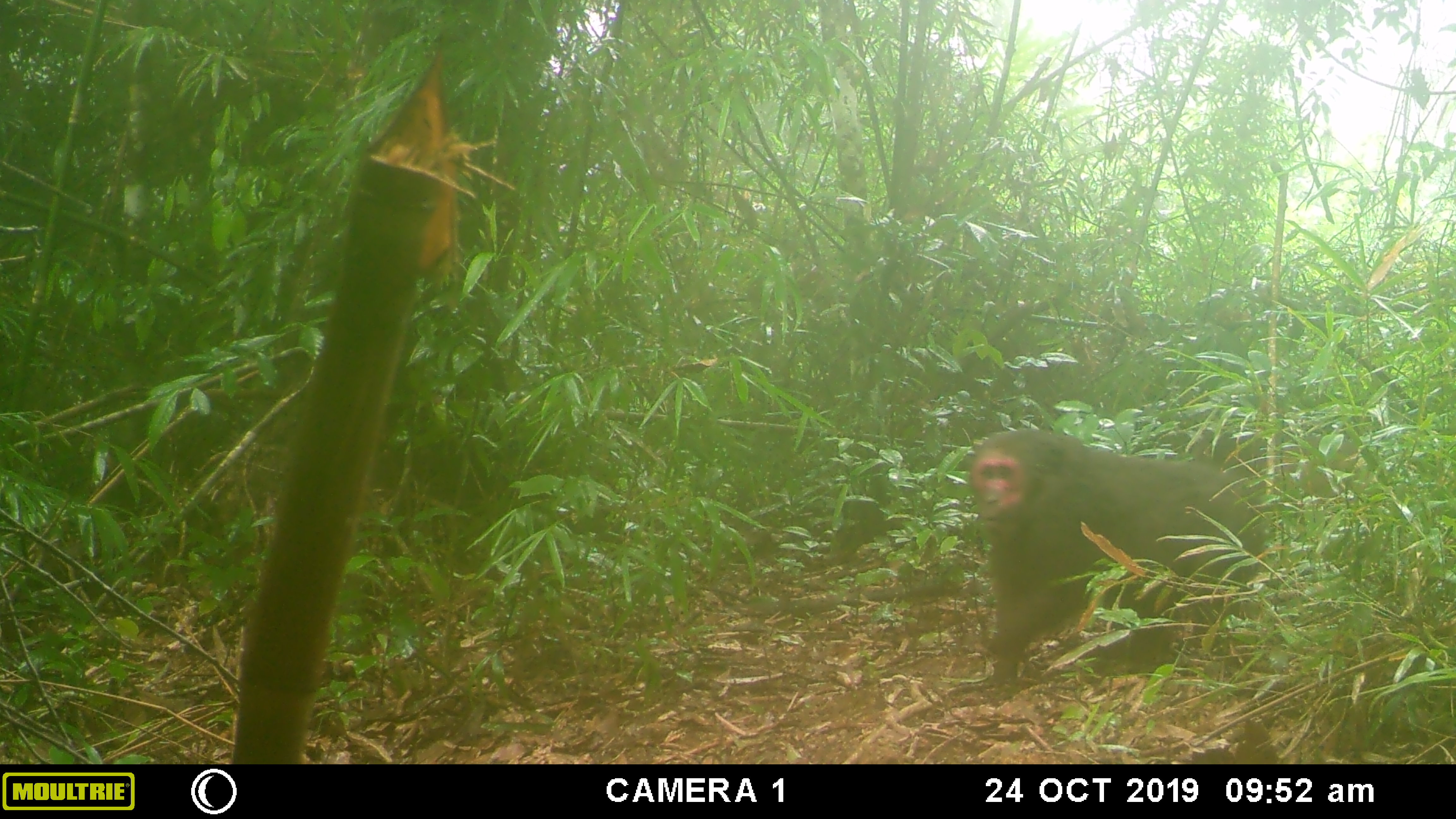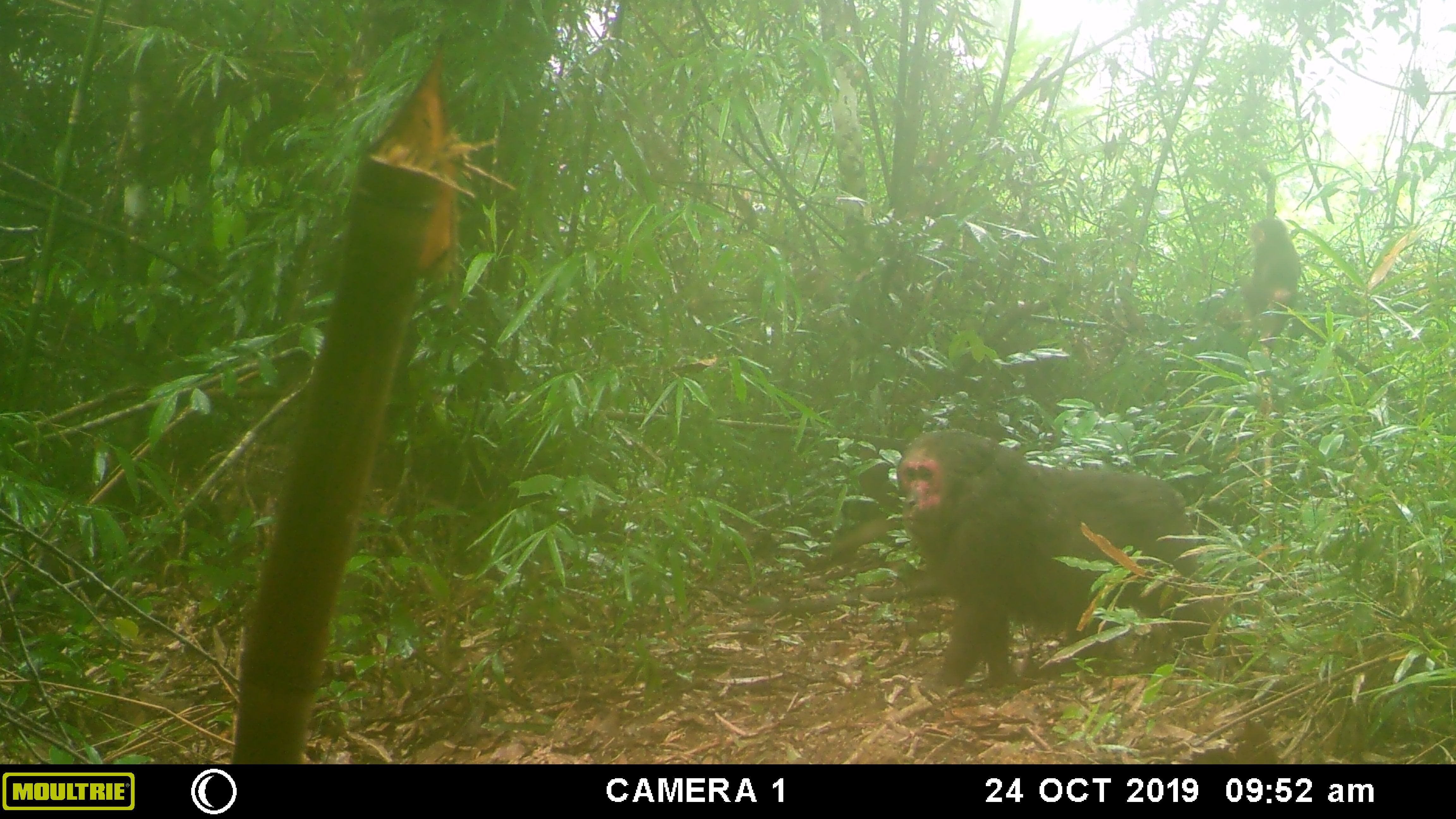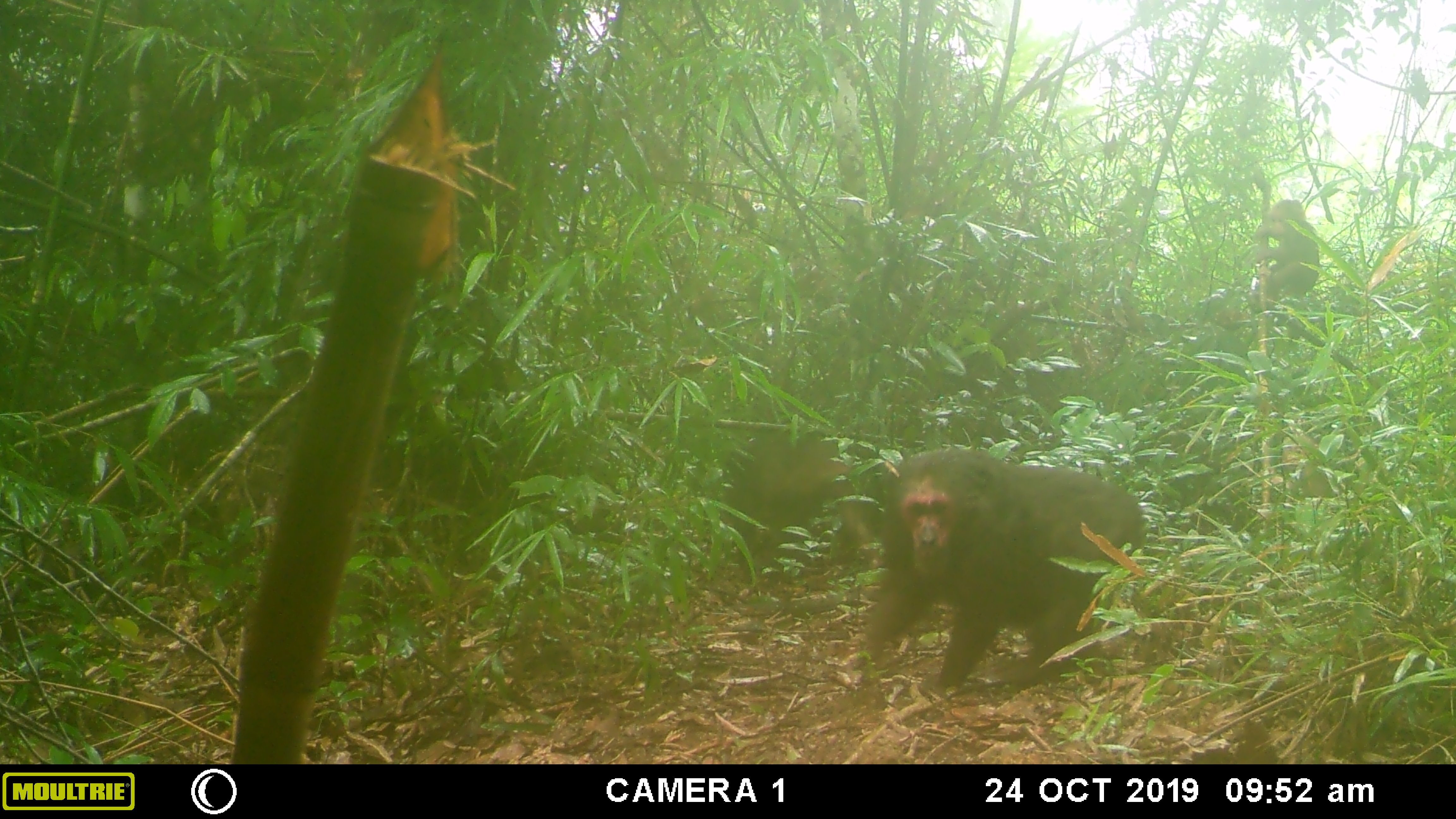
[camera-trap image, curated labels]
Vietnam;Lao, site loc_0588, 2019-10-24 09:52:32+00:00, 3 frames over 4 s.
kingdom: Animalia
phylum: Chordata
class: Mammalia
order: Primates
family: Cercopithecidae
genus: Macaca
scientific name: Macaca arctoides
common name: stump-tailed macaque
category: stump tailed macaque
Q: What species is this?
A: Stump tailed macaque (stump-tailed macaque) (Macaca arctoides).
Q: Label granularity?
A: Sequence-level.